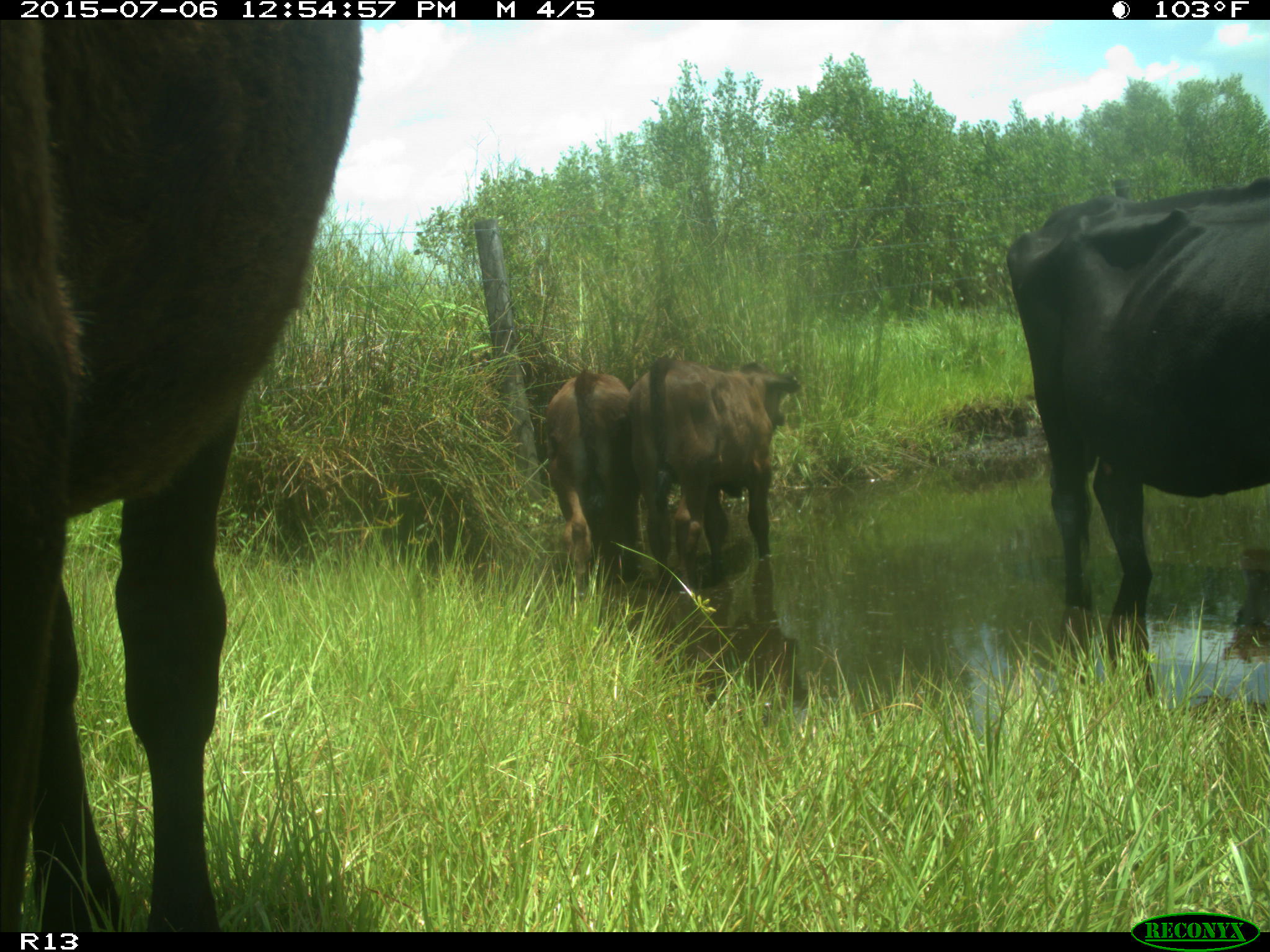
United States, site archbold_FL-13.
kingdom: Animalia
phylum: Chordata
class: Mammalia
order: Artiodactyla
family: Bovidae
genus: Bos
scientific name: Bos taurus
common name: domestic cow